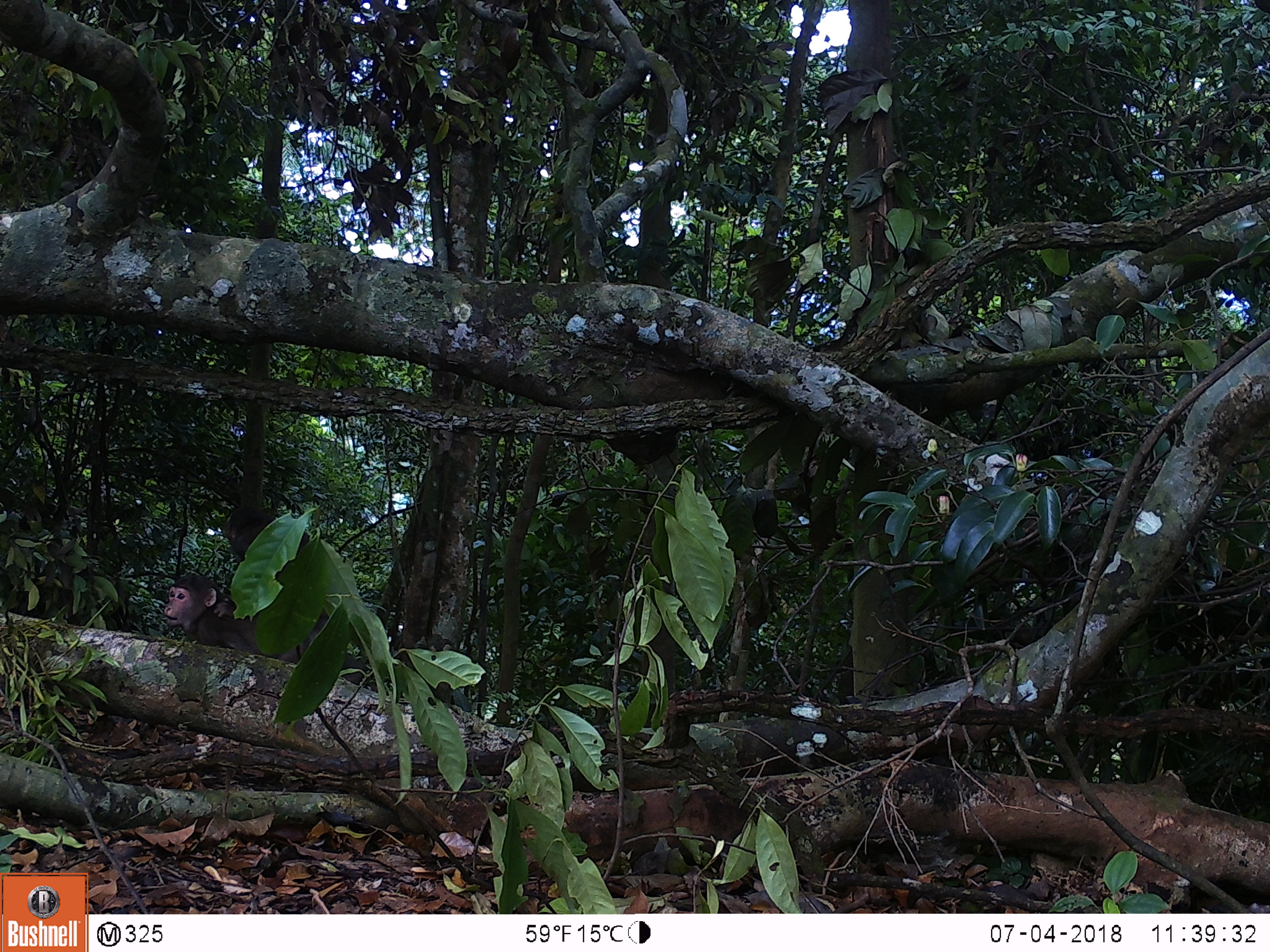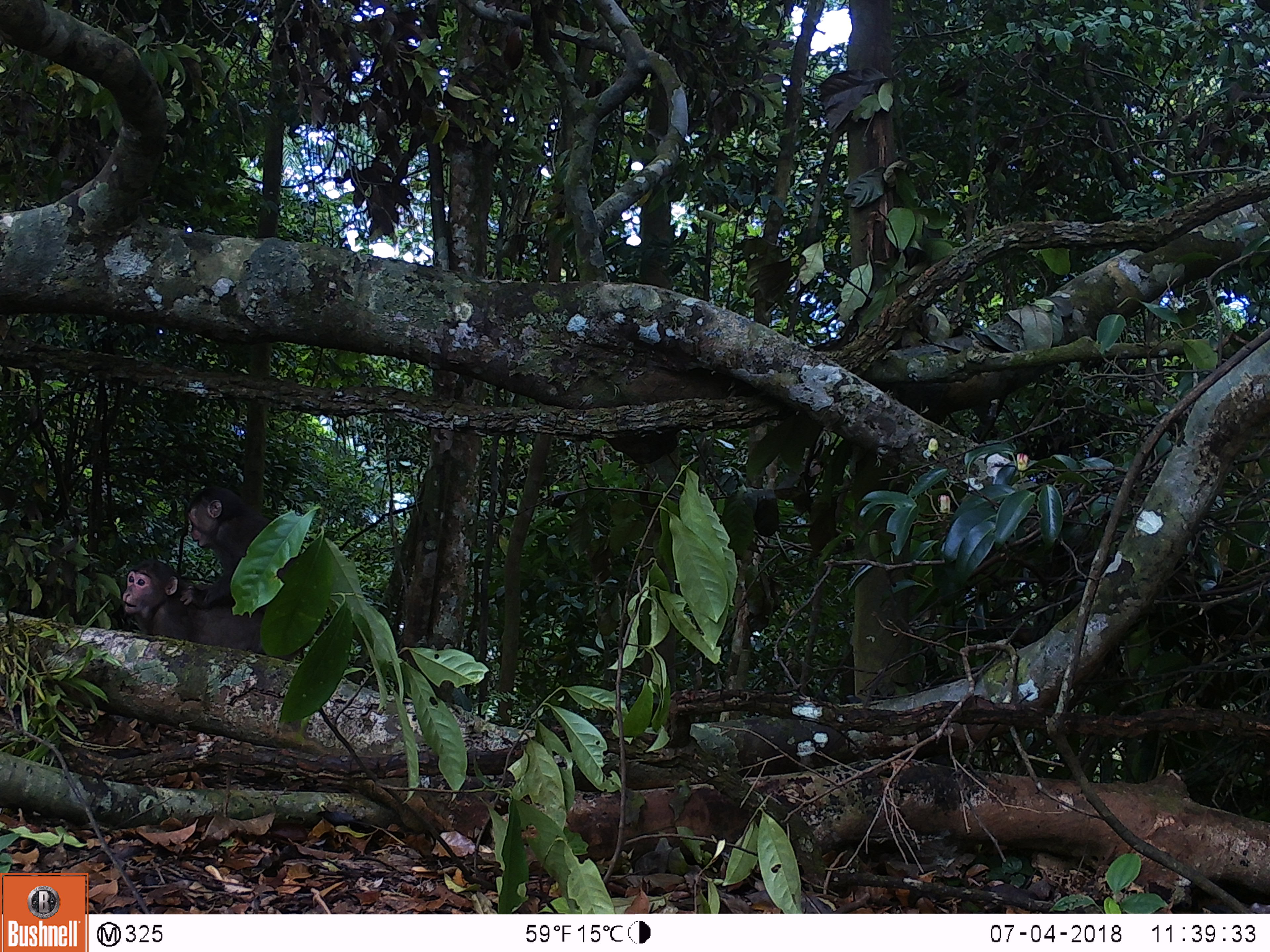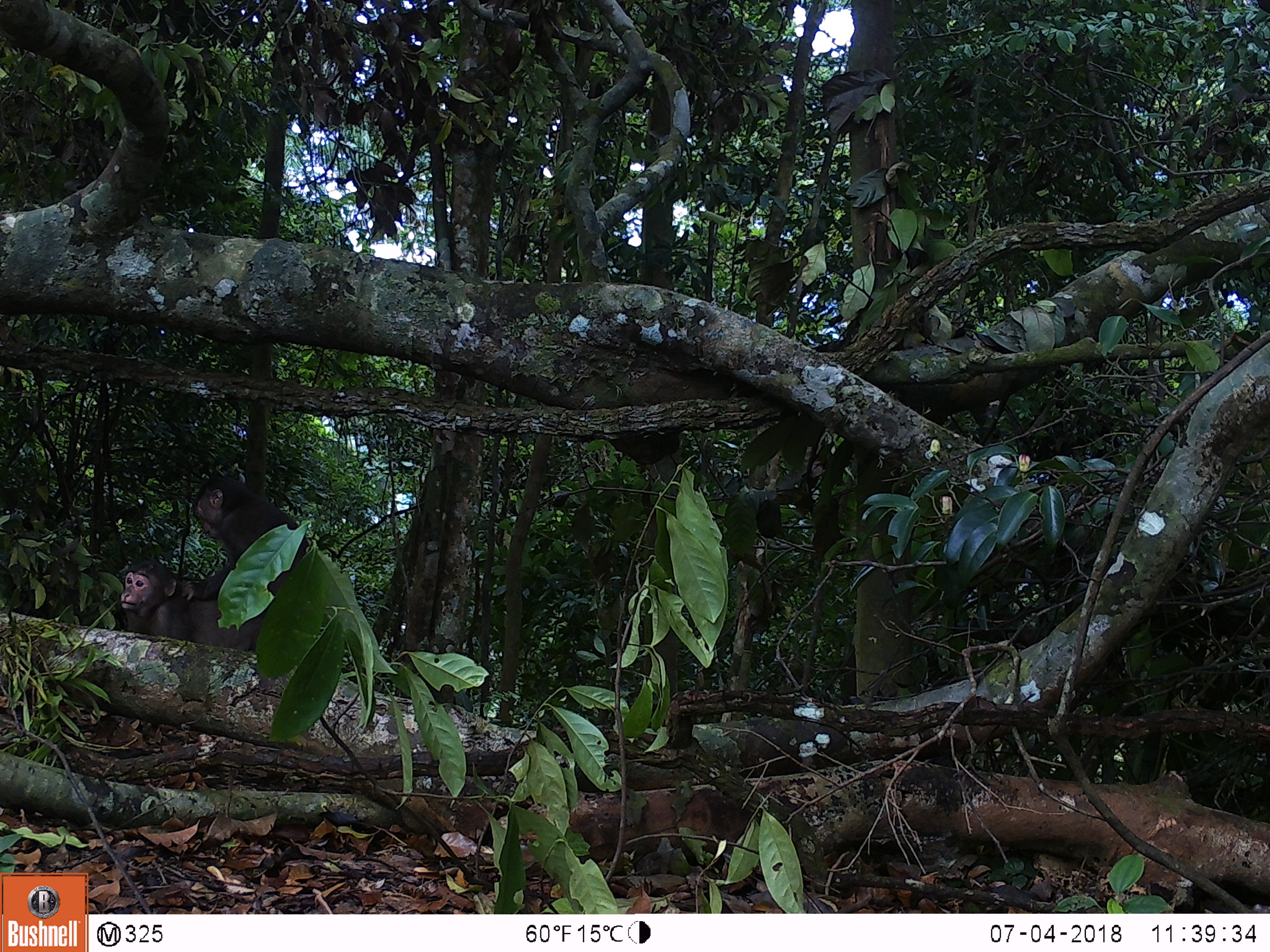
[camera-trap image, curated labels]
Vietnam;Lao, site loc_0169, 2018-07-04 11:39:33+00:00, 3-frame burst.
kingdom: Animalia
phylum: Chordata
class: Mammalia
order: Primates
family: Cercopithecidae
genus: Macaca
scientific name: Macaca arctoides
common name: stump-tailed macaque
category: stump tailed macaque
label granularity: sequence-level